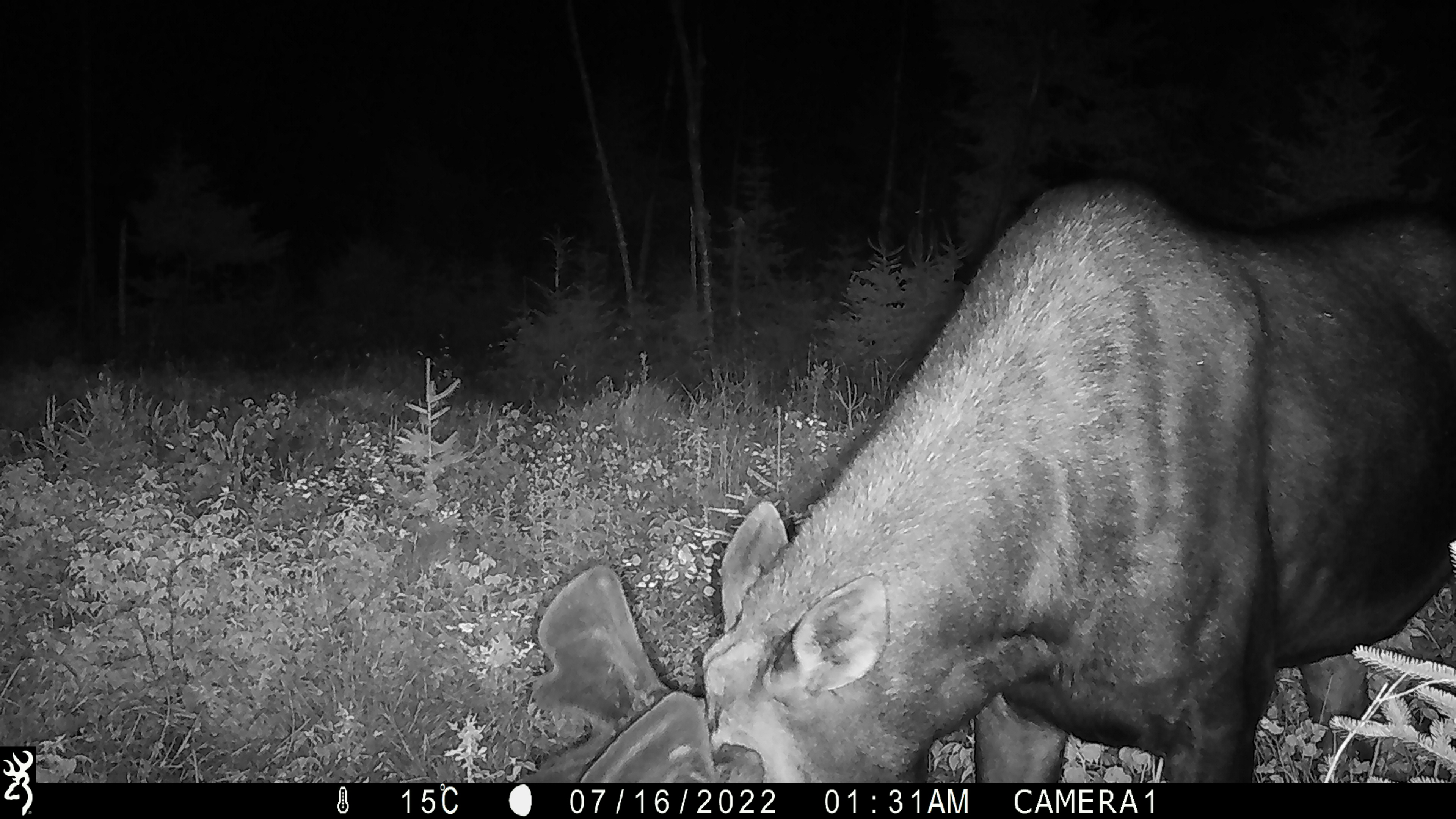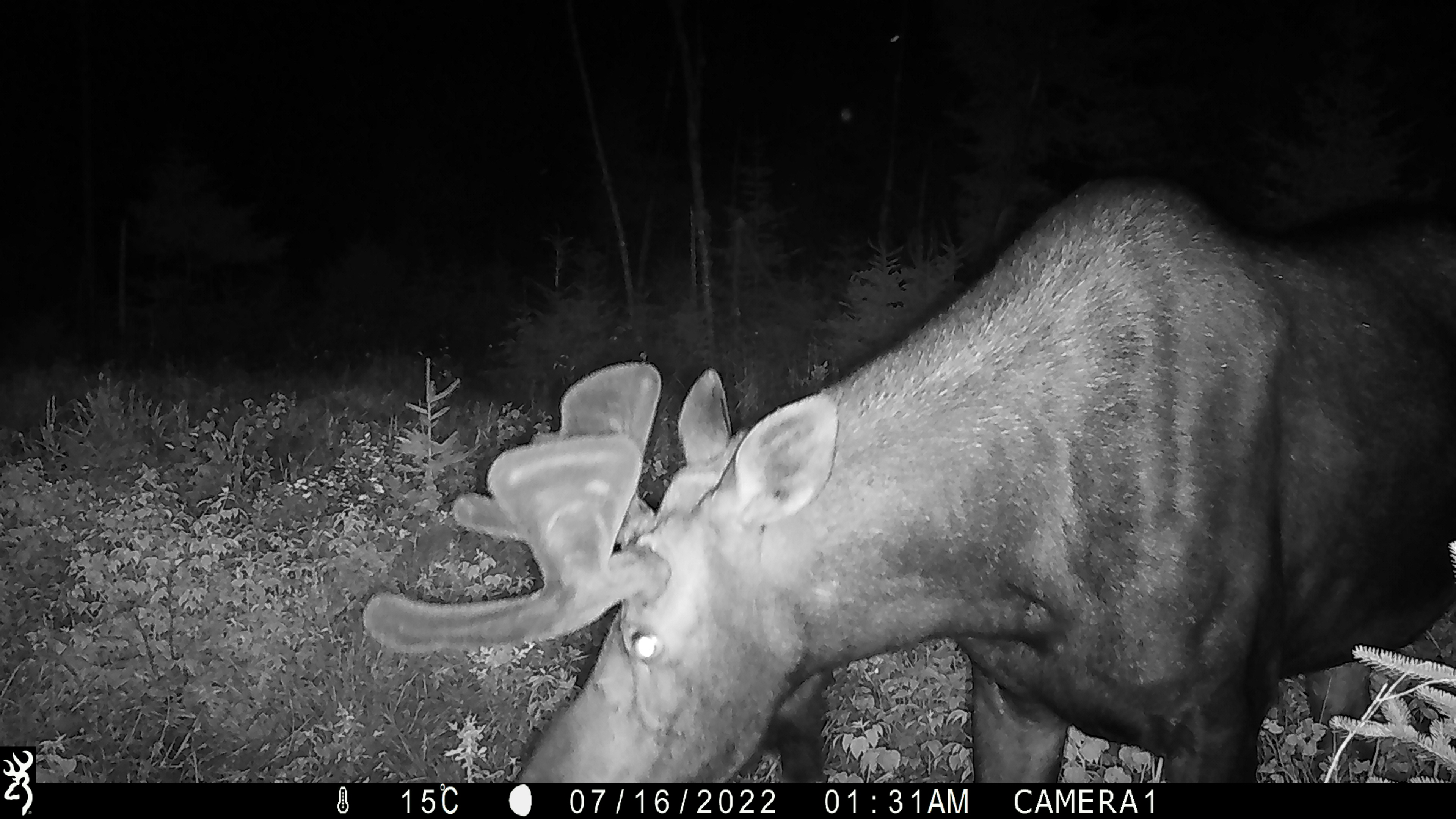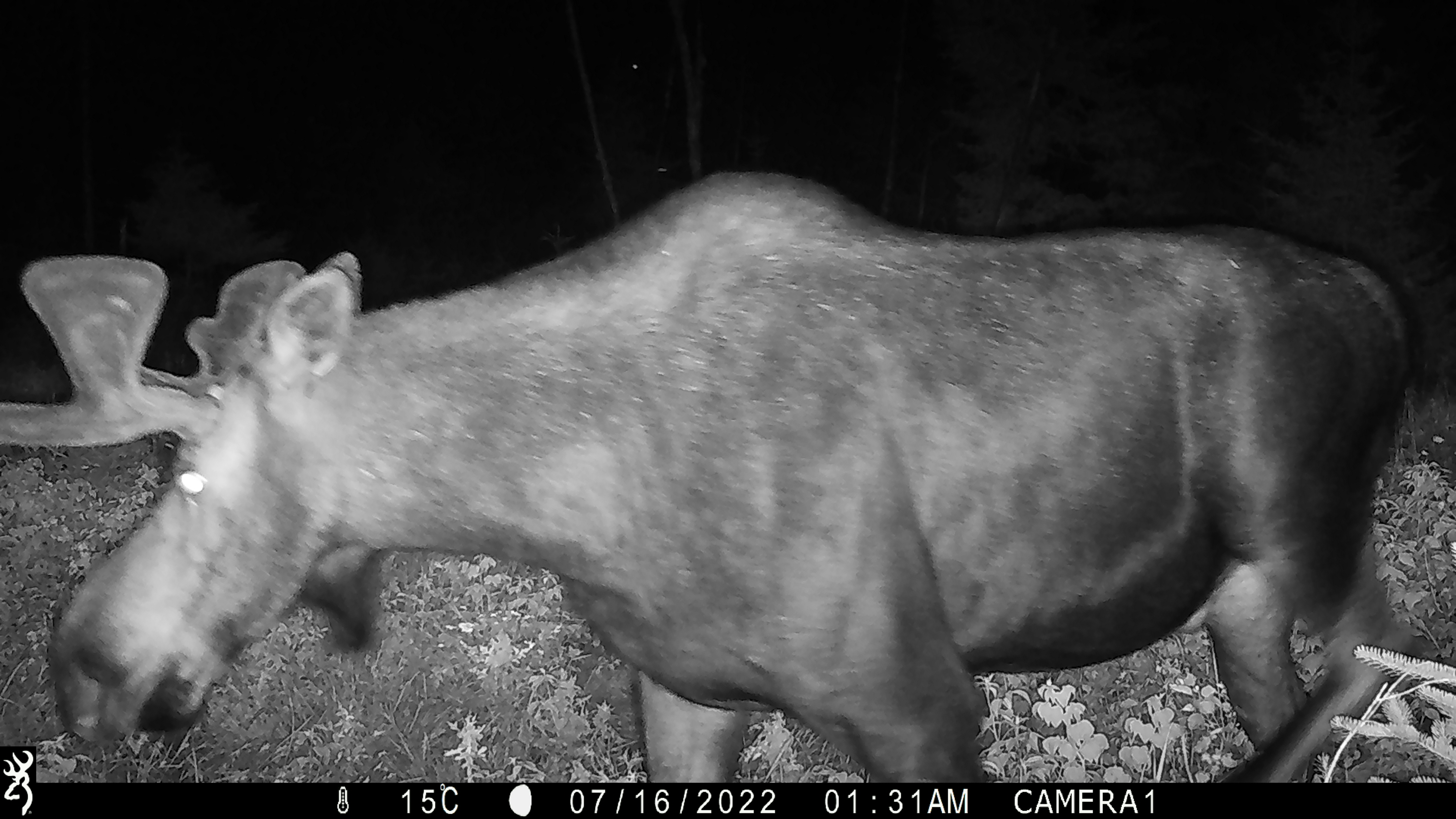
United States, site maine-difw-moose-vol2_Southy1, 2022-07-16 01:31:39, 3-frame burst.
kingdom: Animalia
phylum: Chordata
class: Mammalia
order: Artiodactyla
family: Cervidae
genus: Alces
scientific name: Alces alces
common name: moose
Moose (Alces alces).